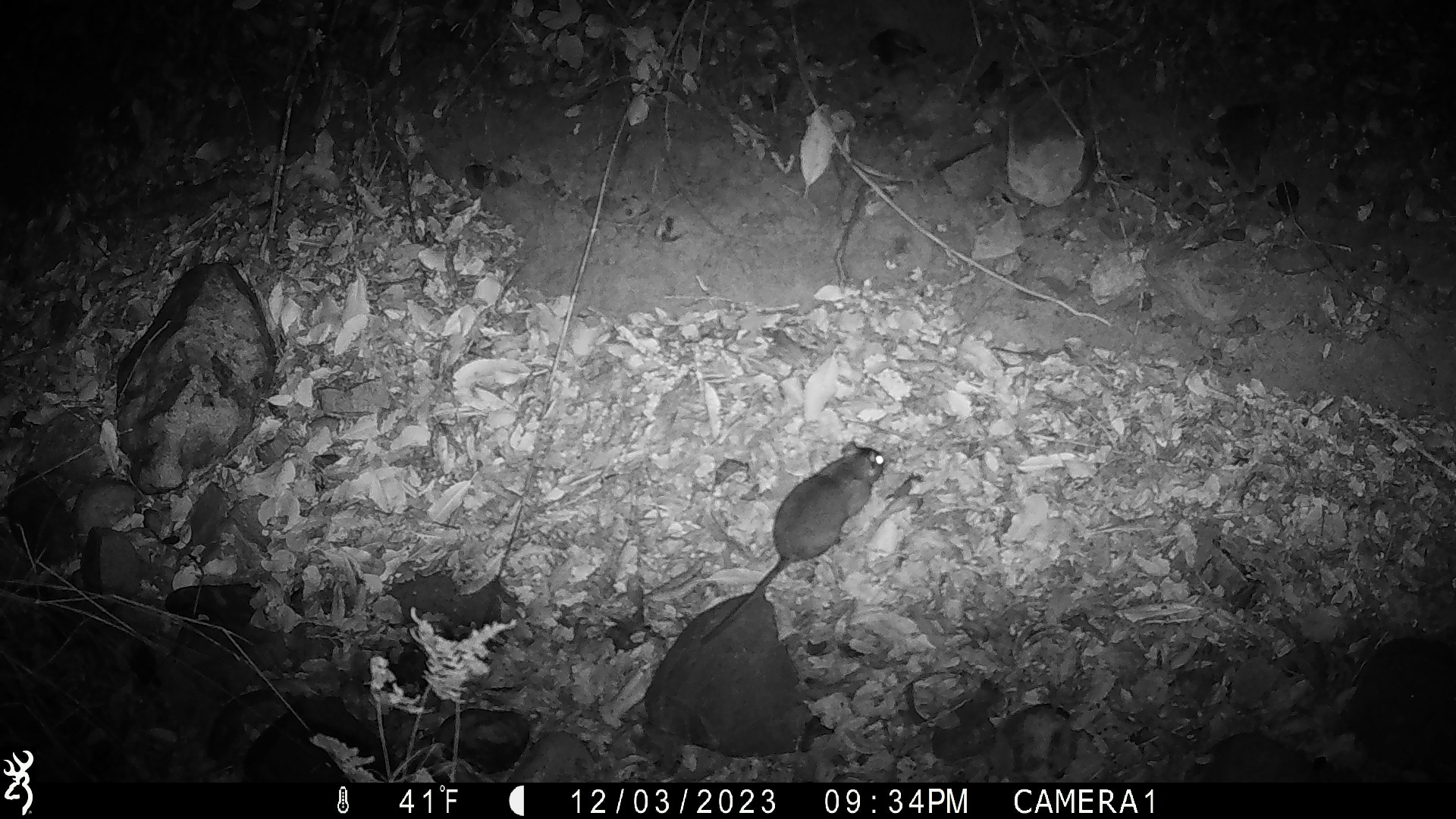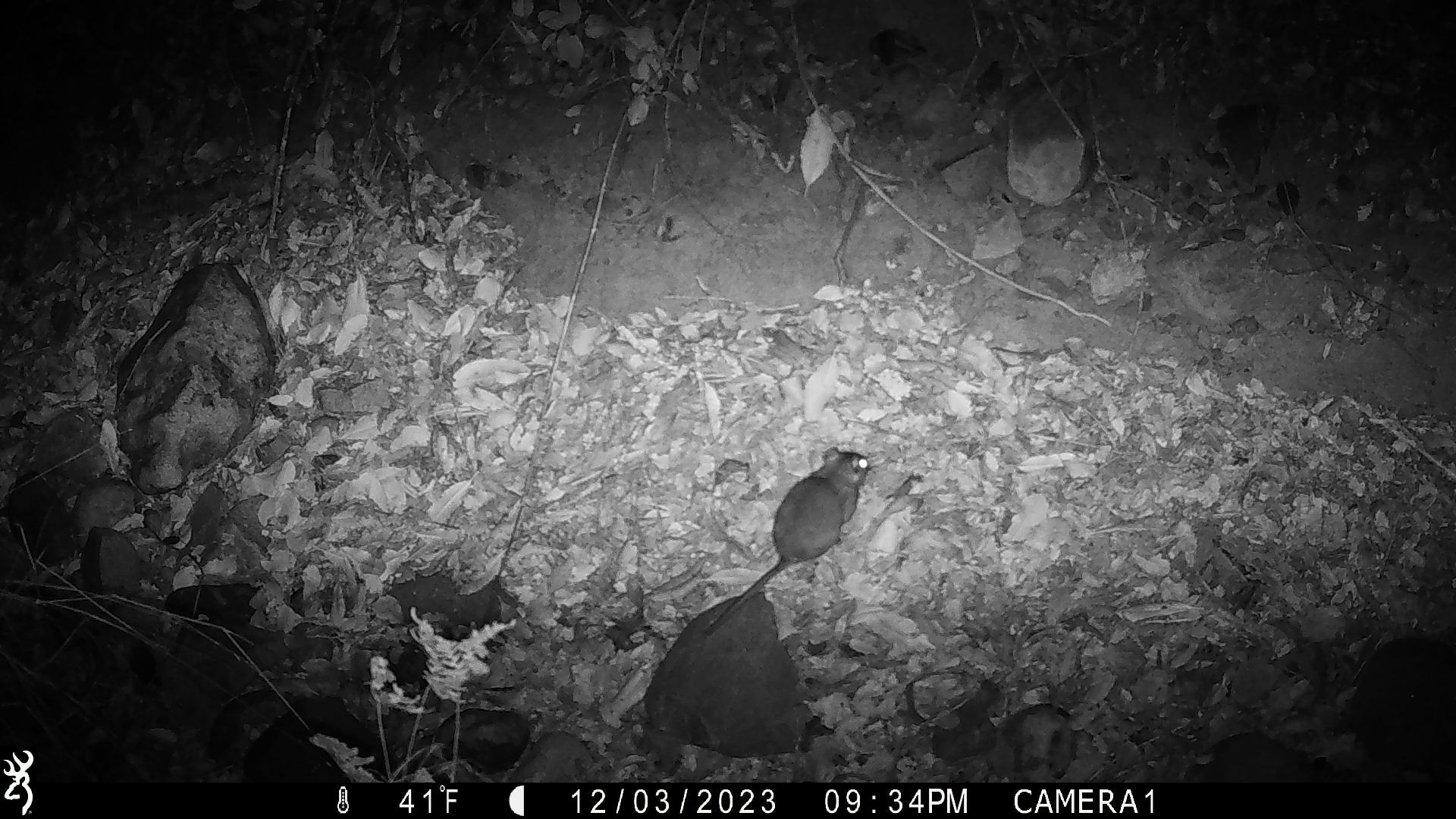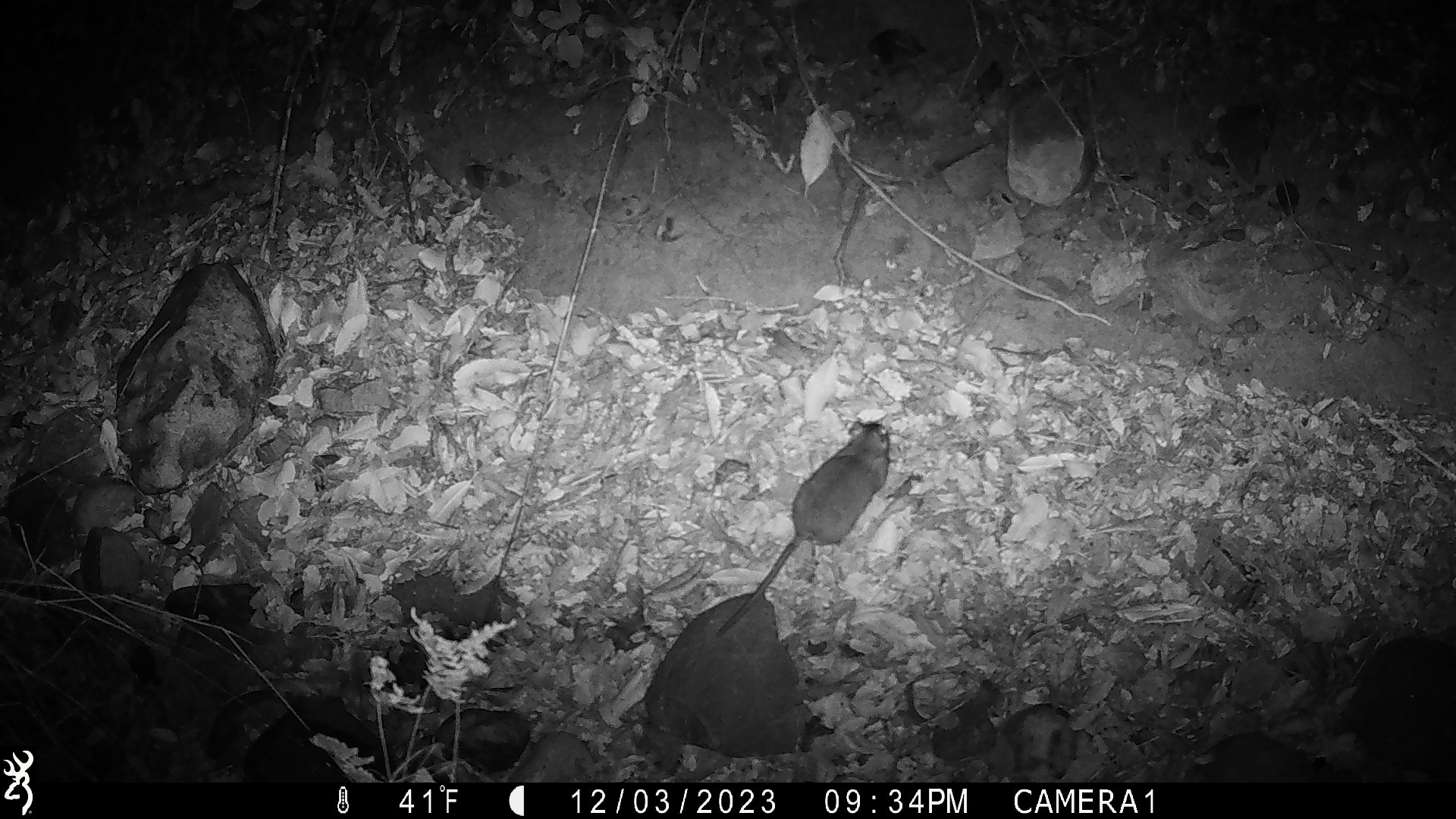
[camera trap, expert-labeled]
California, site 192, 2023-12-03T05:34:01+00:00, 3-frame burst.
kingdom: Animalia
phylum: Chordata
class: Mammalia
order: Rodentia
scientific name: Rodentia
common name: mouse or rat